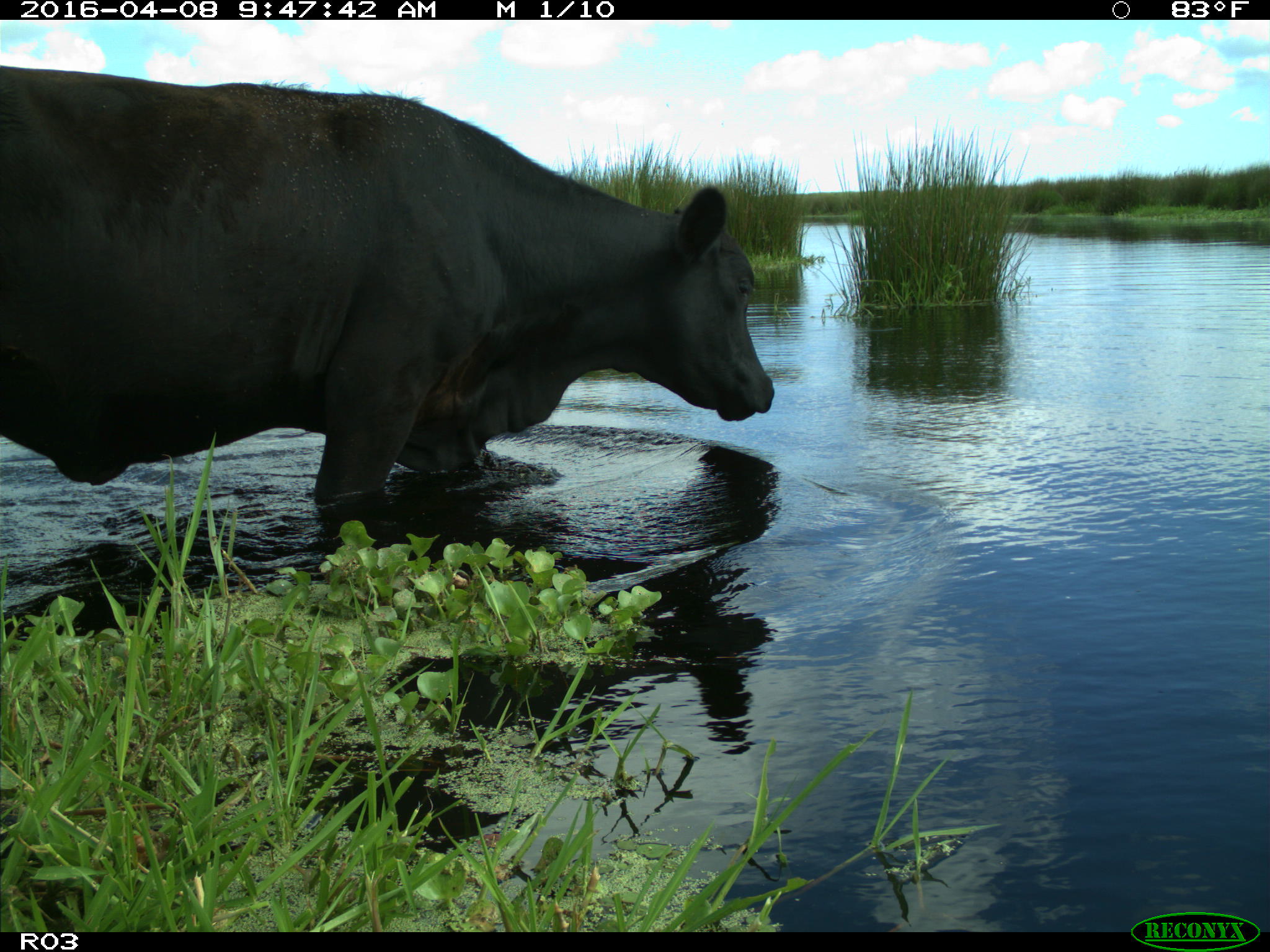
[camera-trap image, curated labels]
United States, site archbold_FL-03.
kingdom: Animalia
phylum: Chordata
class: Mammalia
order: Artiodactyla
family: Bovidae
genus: Bos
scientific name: Bos taurus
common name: domestic cow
Bos taurus (domestic cow).